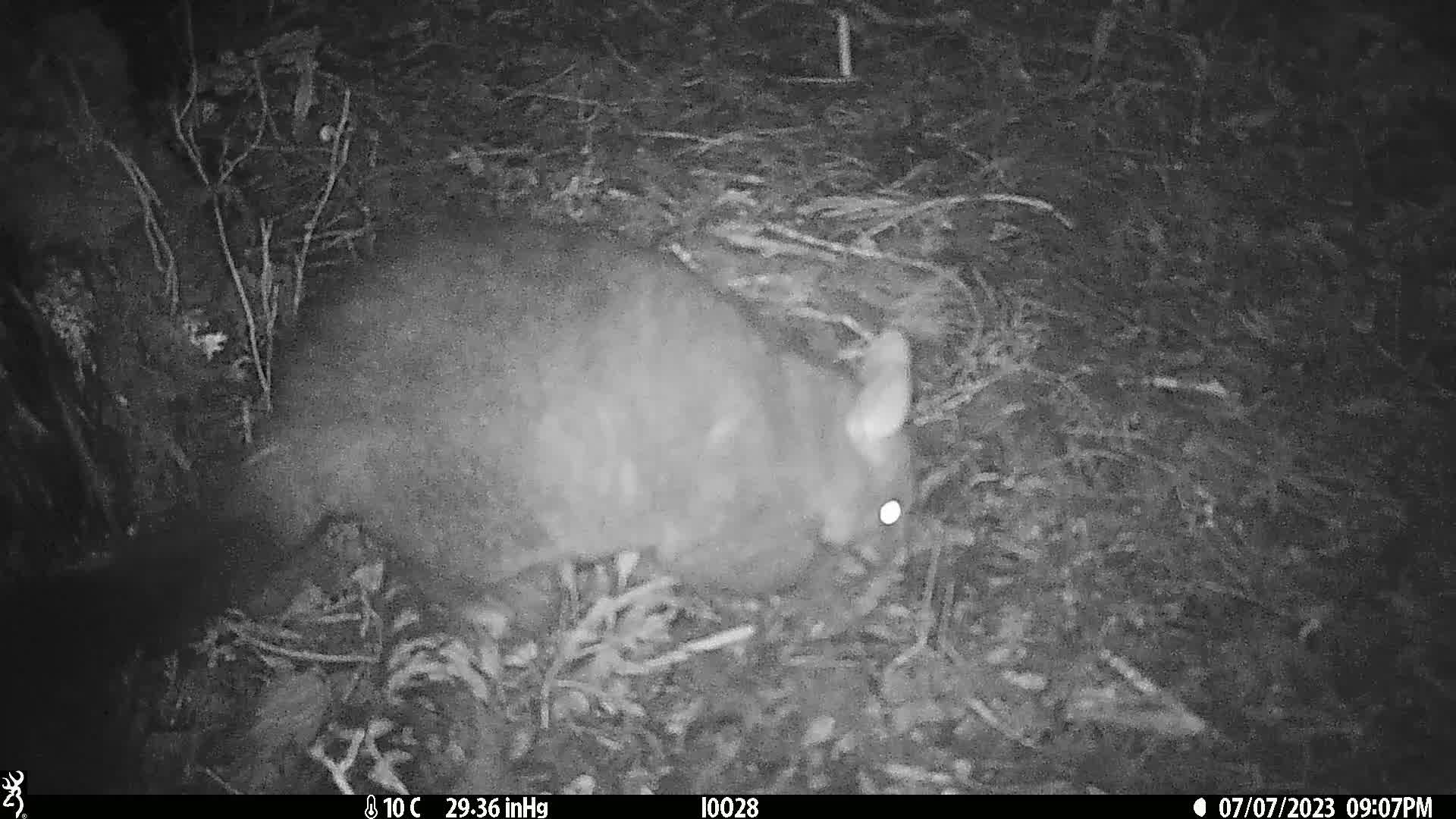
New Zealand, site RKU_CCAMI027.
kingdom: Animalia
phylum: Chordata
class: Mammalia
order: Diprotodontia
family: Phalangeridae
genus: Trichosurus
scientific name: Trichosurus vulpecula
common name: common brushtail possum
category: possum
Possum (common brushtail possum) (Trichosurus vulpecula).